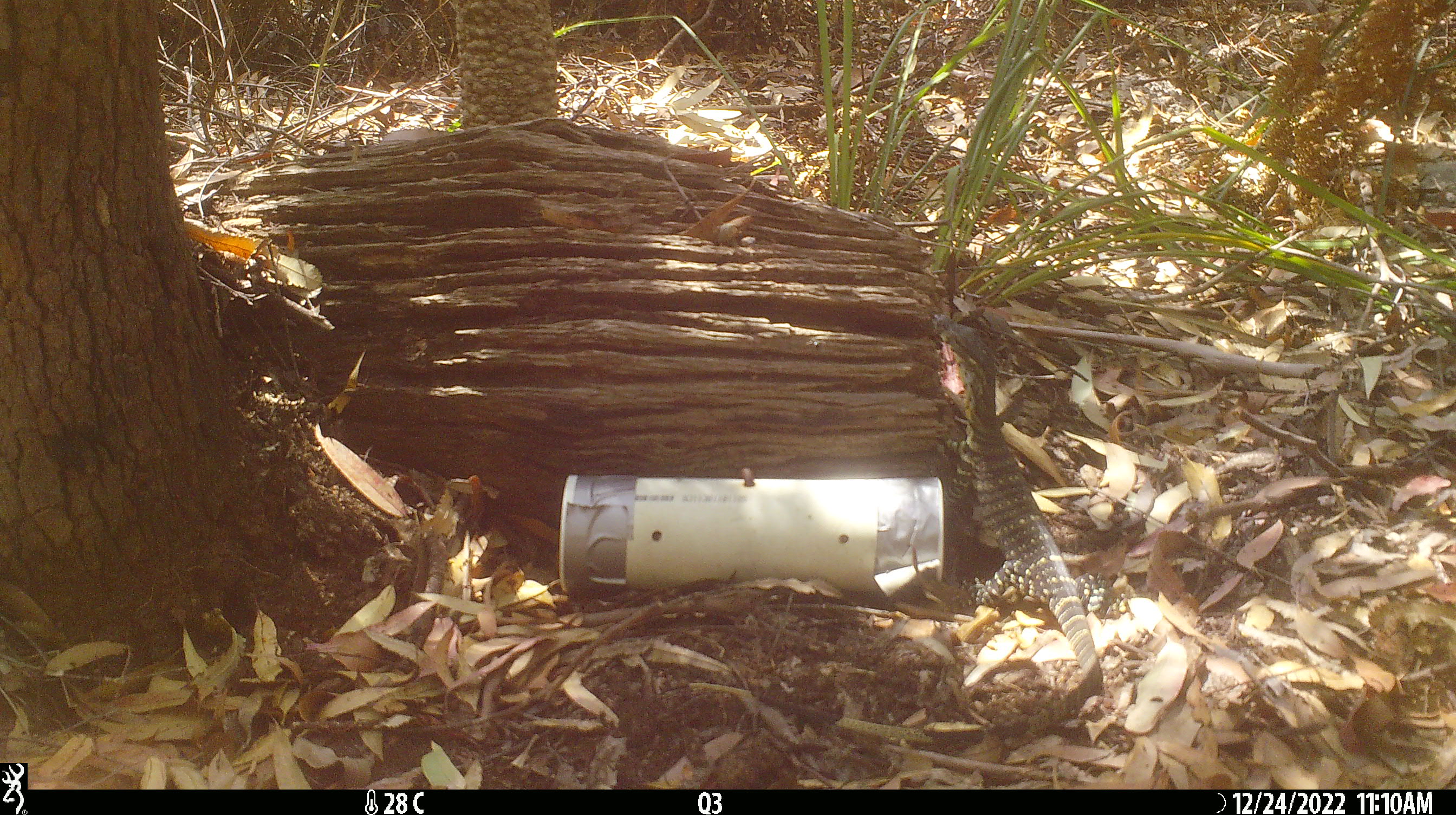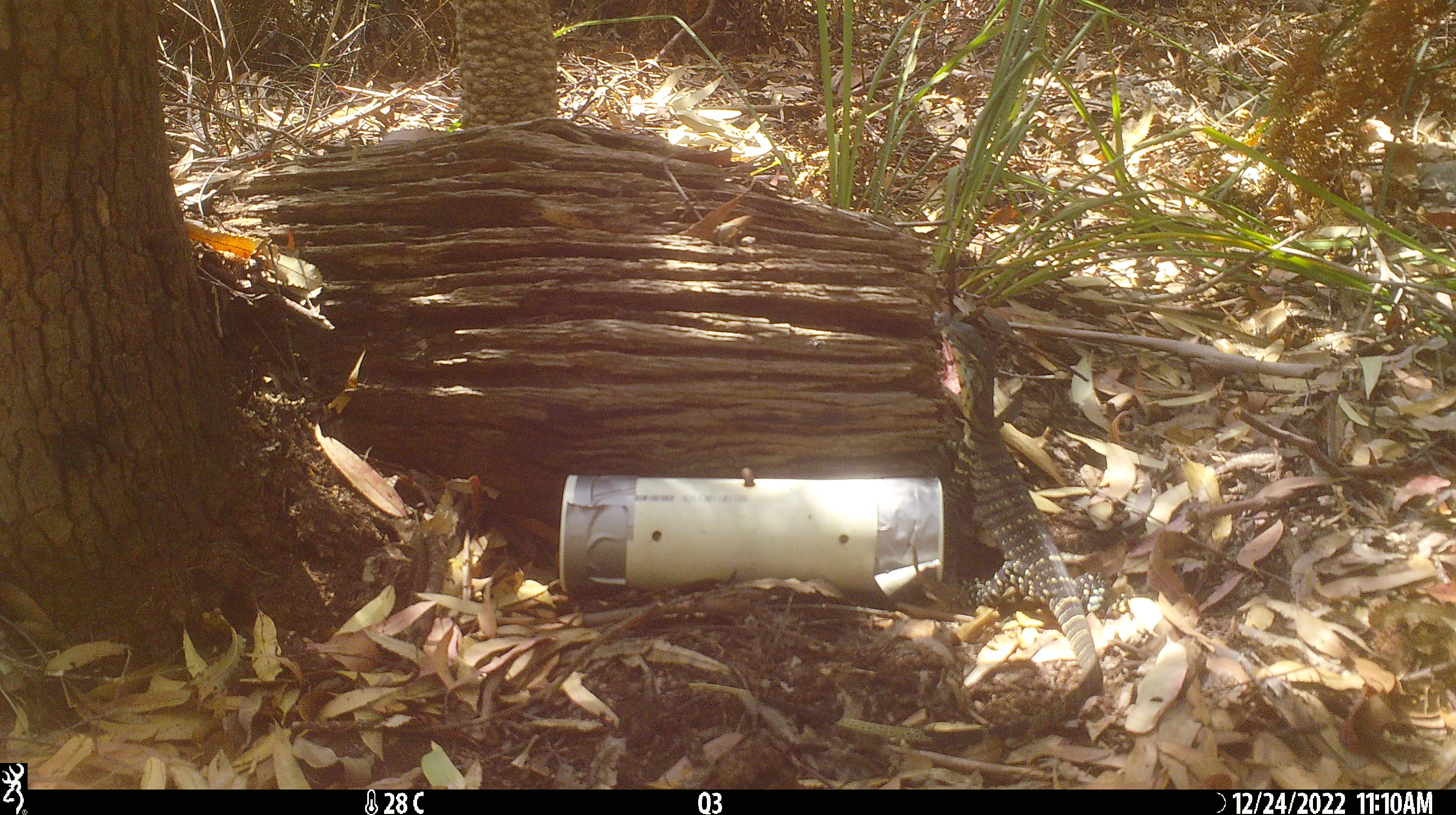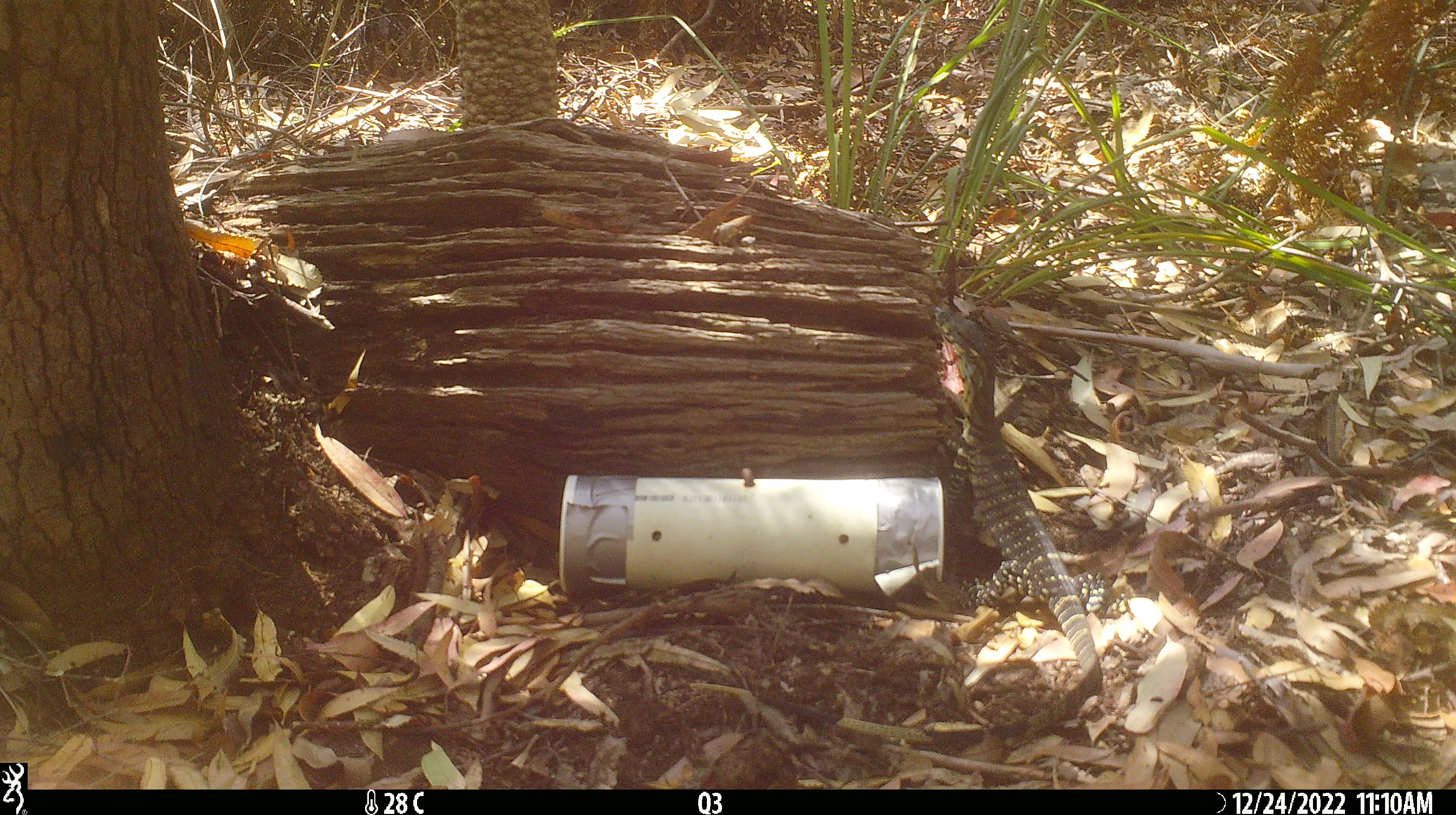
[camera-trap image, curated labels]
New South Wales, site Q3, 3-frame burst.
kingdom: Animalia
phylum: Chordata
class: Reptilia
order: Squamata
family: Varanidae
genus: Varanus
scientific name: Varanus varius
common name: lace monitor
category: goanna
Goanna (lace monitor) (Varanus varius).